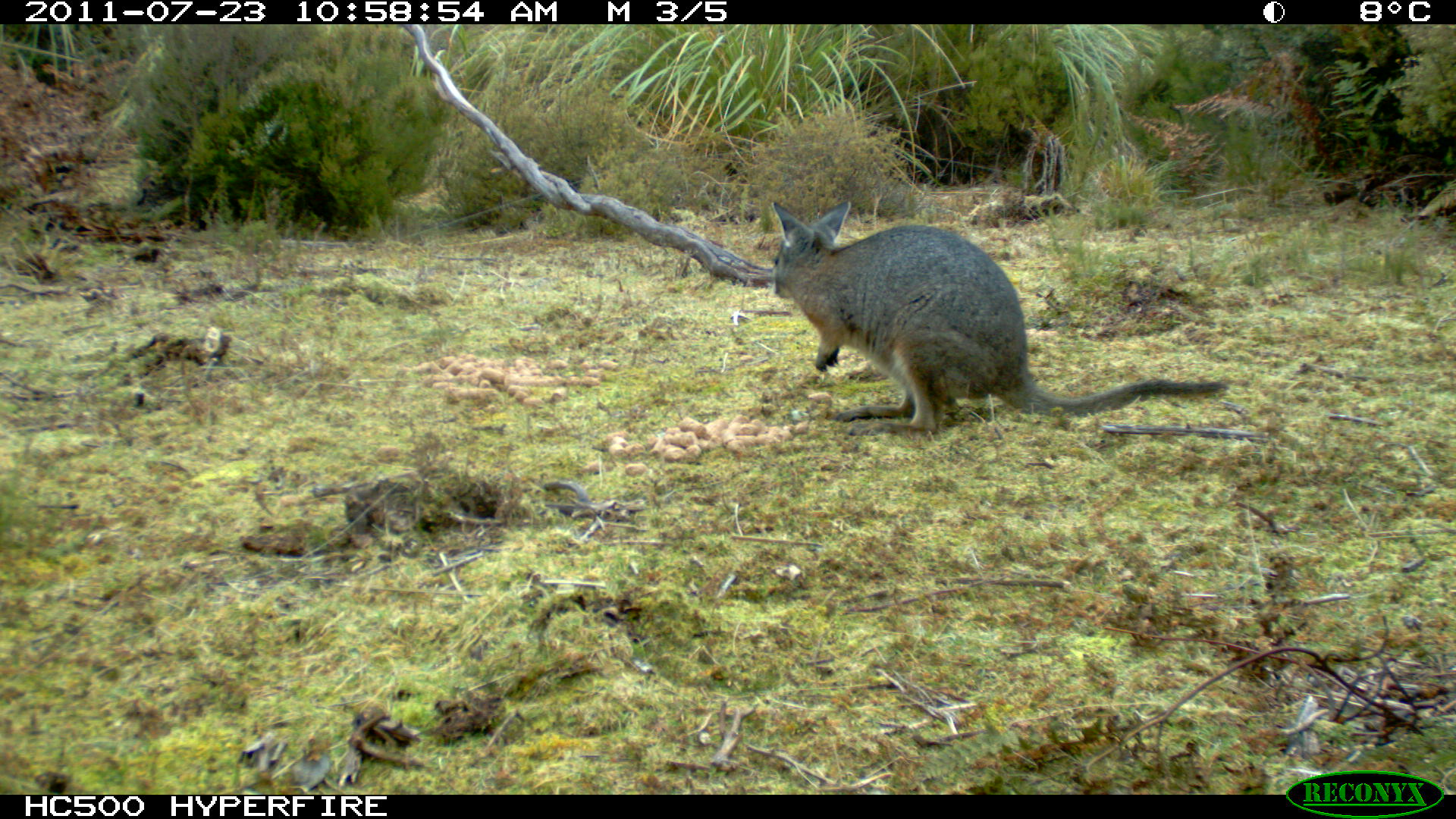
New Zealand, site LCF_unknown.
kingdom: Animalia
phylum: Chordata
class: Mammalia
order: Diprotodontia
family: Macropodidae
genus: Notamacropus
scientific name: Notamacropus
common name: wallaby